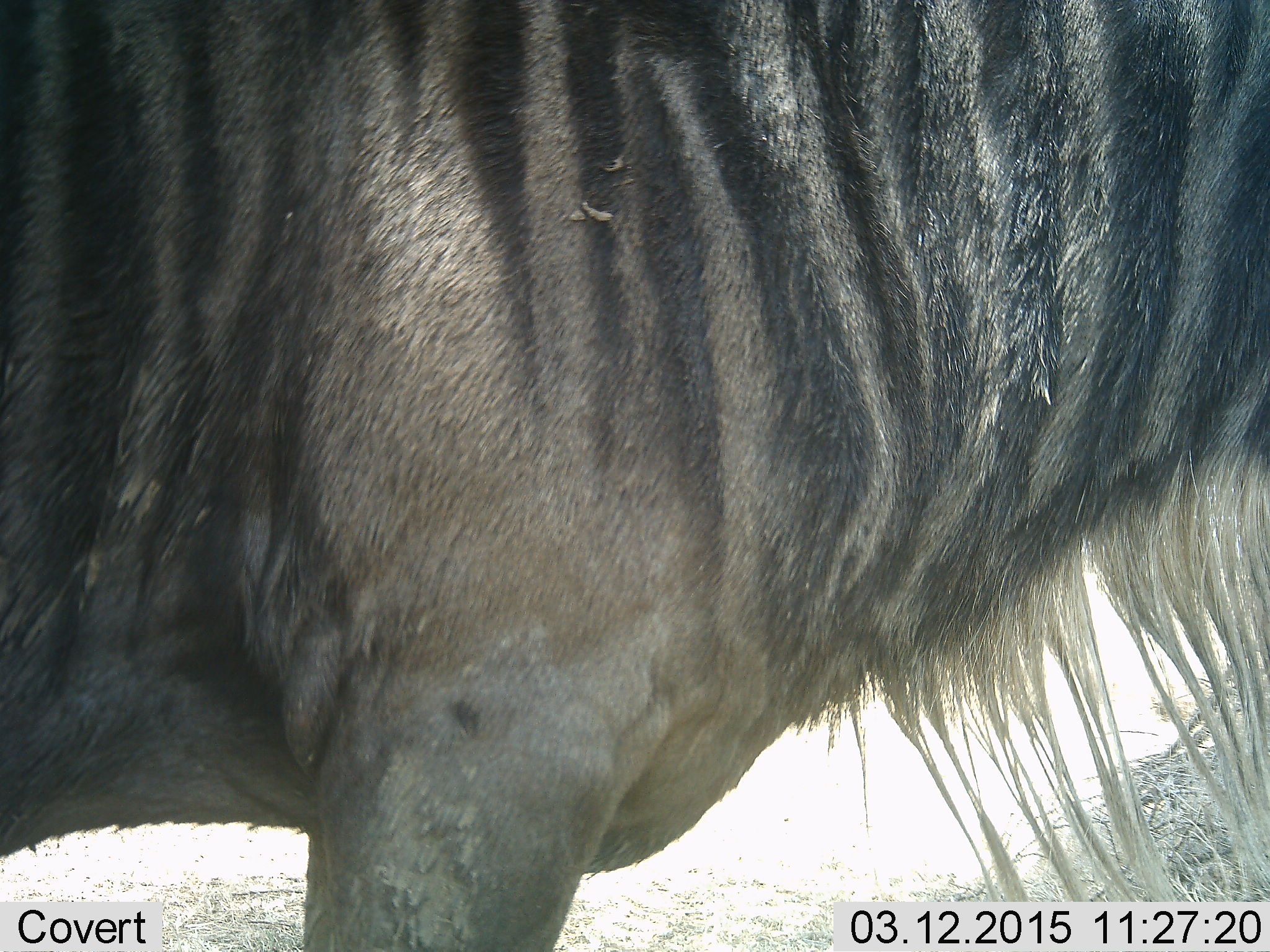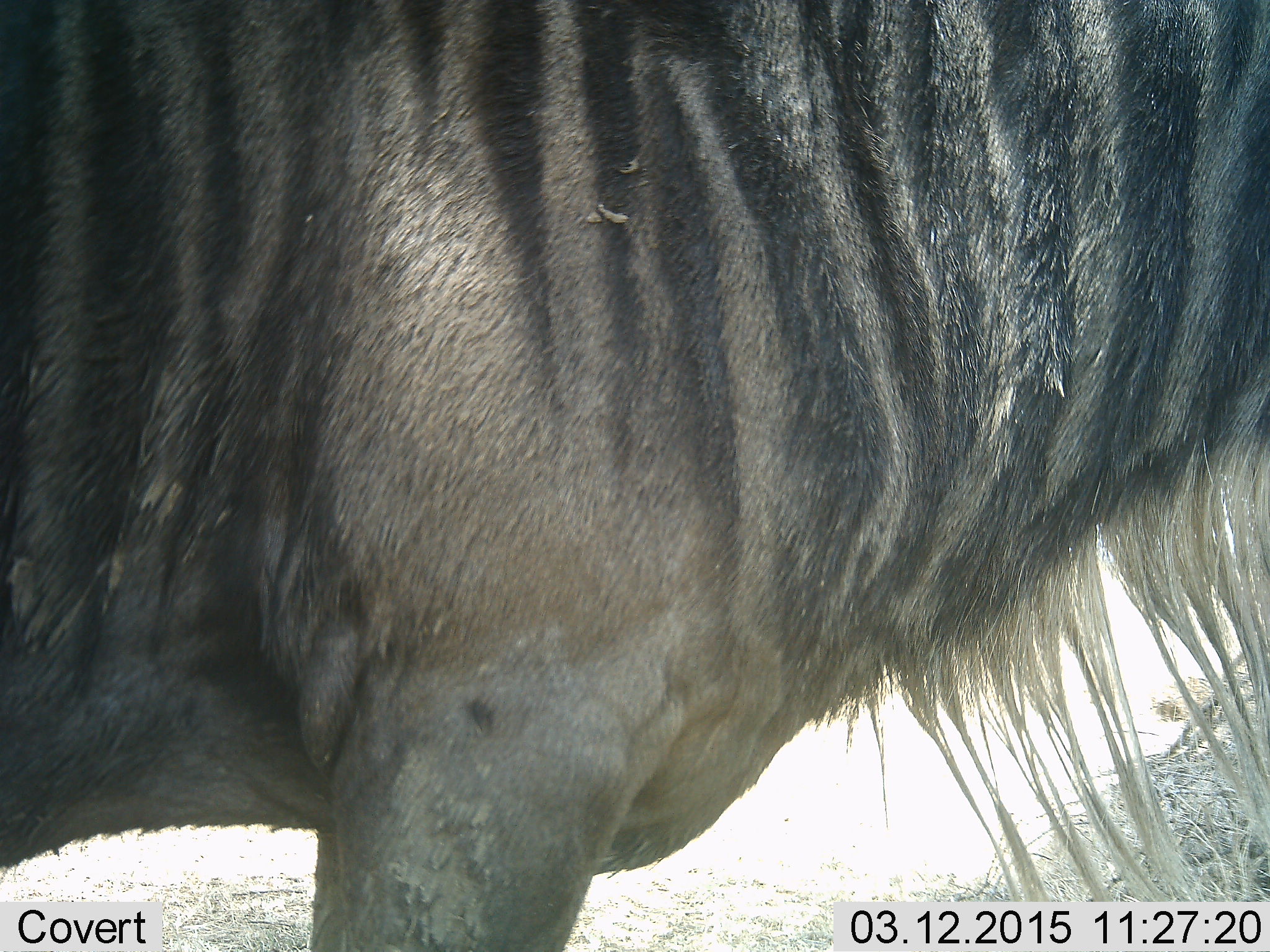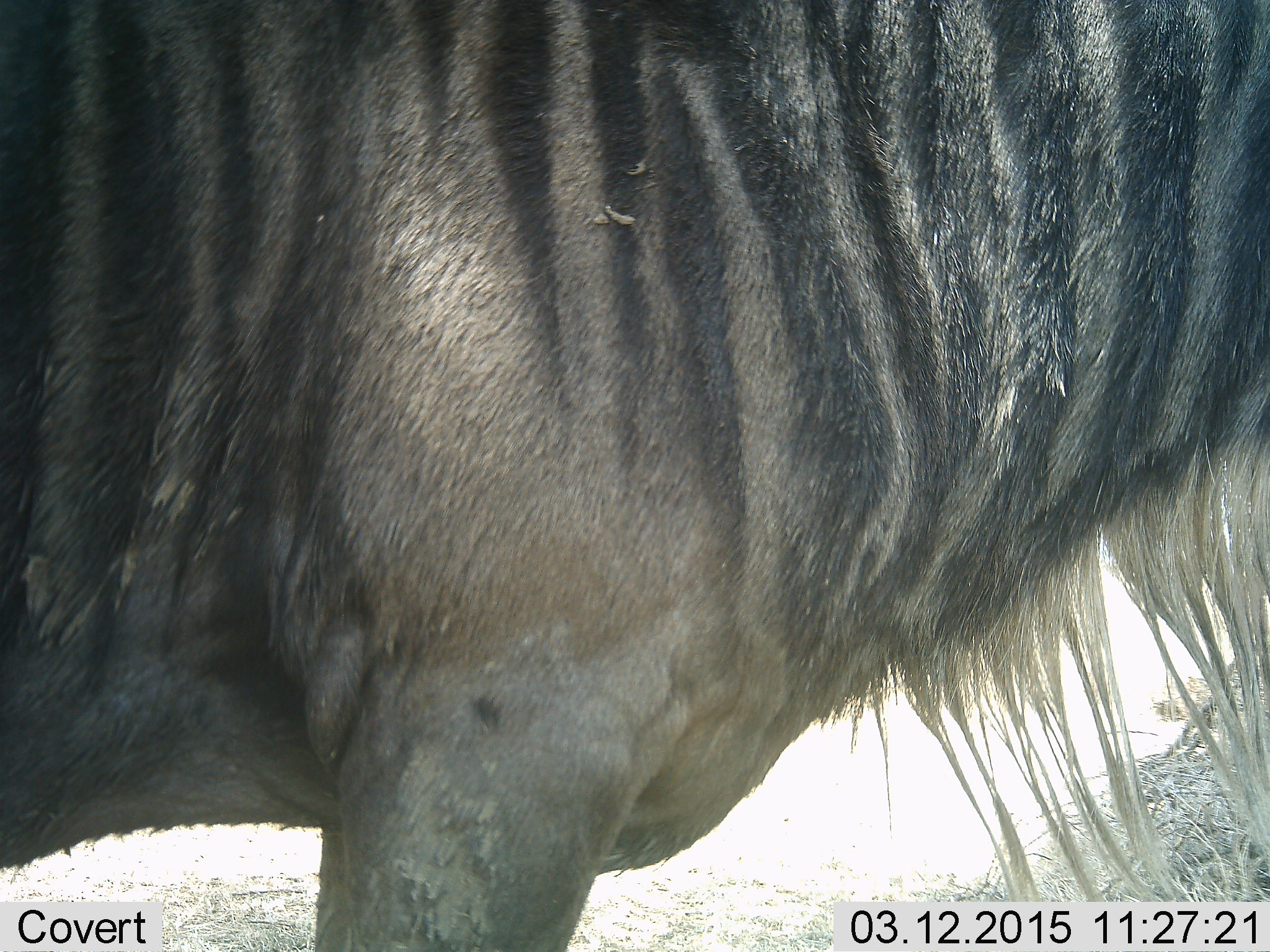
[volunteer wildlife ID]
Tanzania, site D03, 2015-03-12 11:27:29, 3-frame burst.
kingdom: Animalia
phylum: Chordata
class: Mammalia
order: Artiodactyla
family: Bovidae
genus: Connochaetes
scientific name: Connochaetes taurinus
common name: blue wildebeest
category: wildebeest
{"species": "wildebeest (blue wildebeest) (Connochaetes taurinus)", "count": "1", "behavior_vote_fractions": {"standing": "100%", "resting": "0%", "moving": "0%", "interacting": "0%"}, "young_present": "0%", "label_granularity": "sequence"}